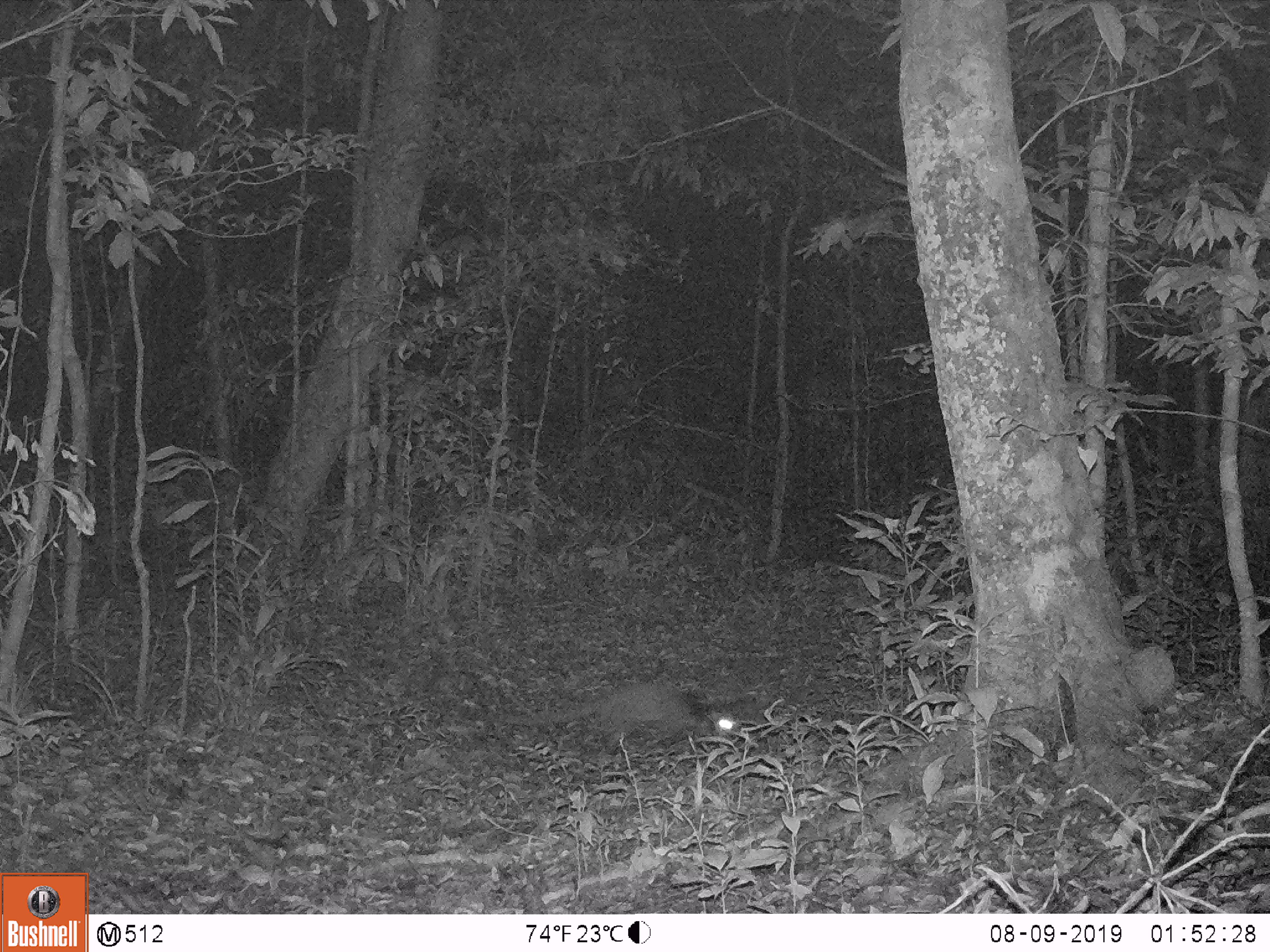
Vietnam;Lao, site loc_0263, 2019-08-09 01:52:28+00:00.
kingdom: Animalia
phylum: Chordata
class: Mammalia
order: Carnivora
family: Viverridae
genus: Paguma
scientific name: Paguma larvata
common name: masked palm civet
Masked palm civet (Paguma larvata). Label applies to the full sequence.